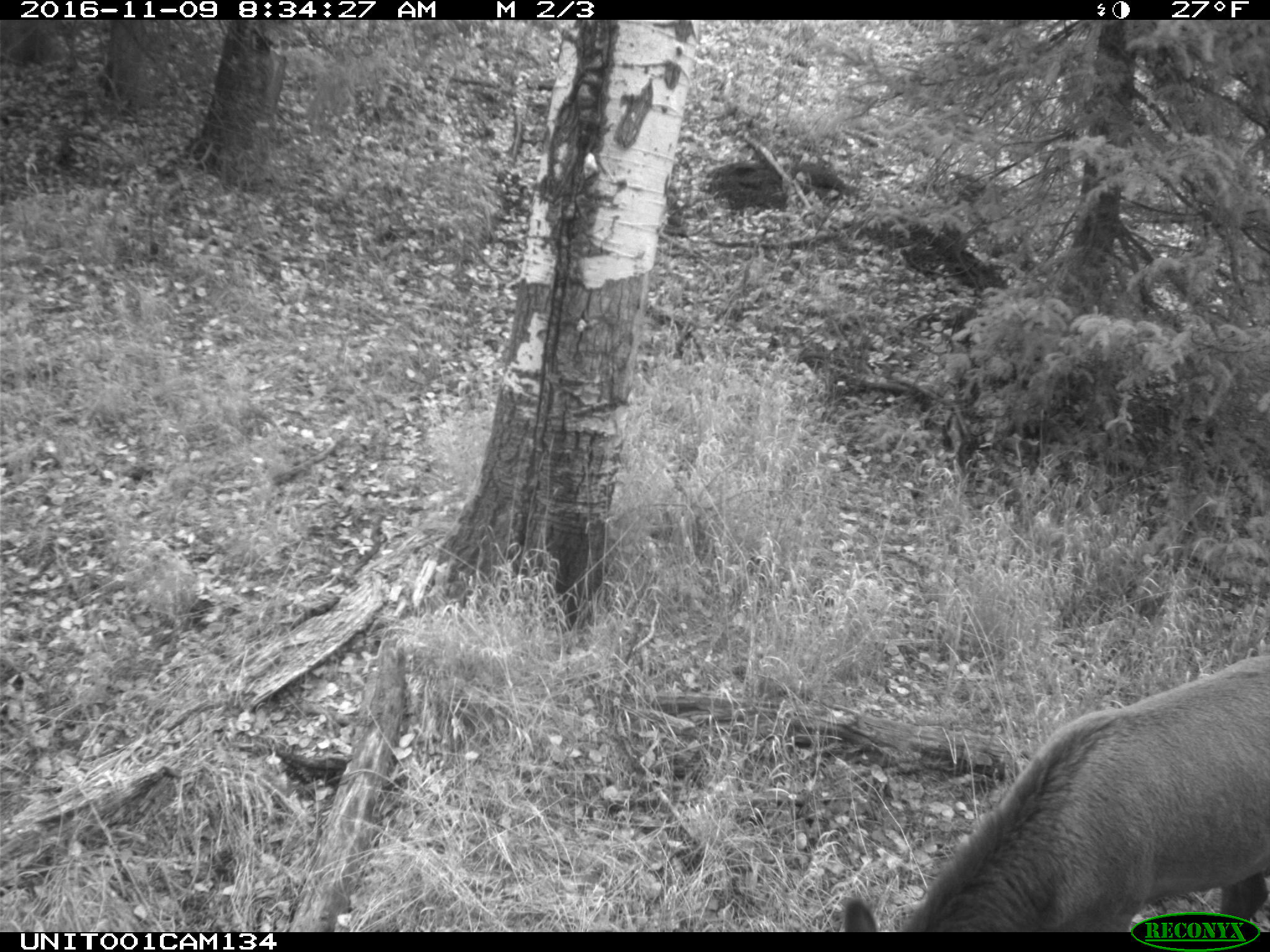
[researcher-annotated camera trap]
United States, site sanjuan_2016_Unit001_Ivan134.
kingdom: Animalia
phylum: Chordata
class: Mammalia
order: Artiodactyla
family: Cervidae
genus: Cervus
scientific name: Cervus elaphus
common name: red deer